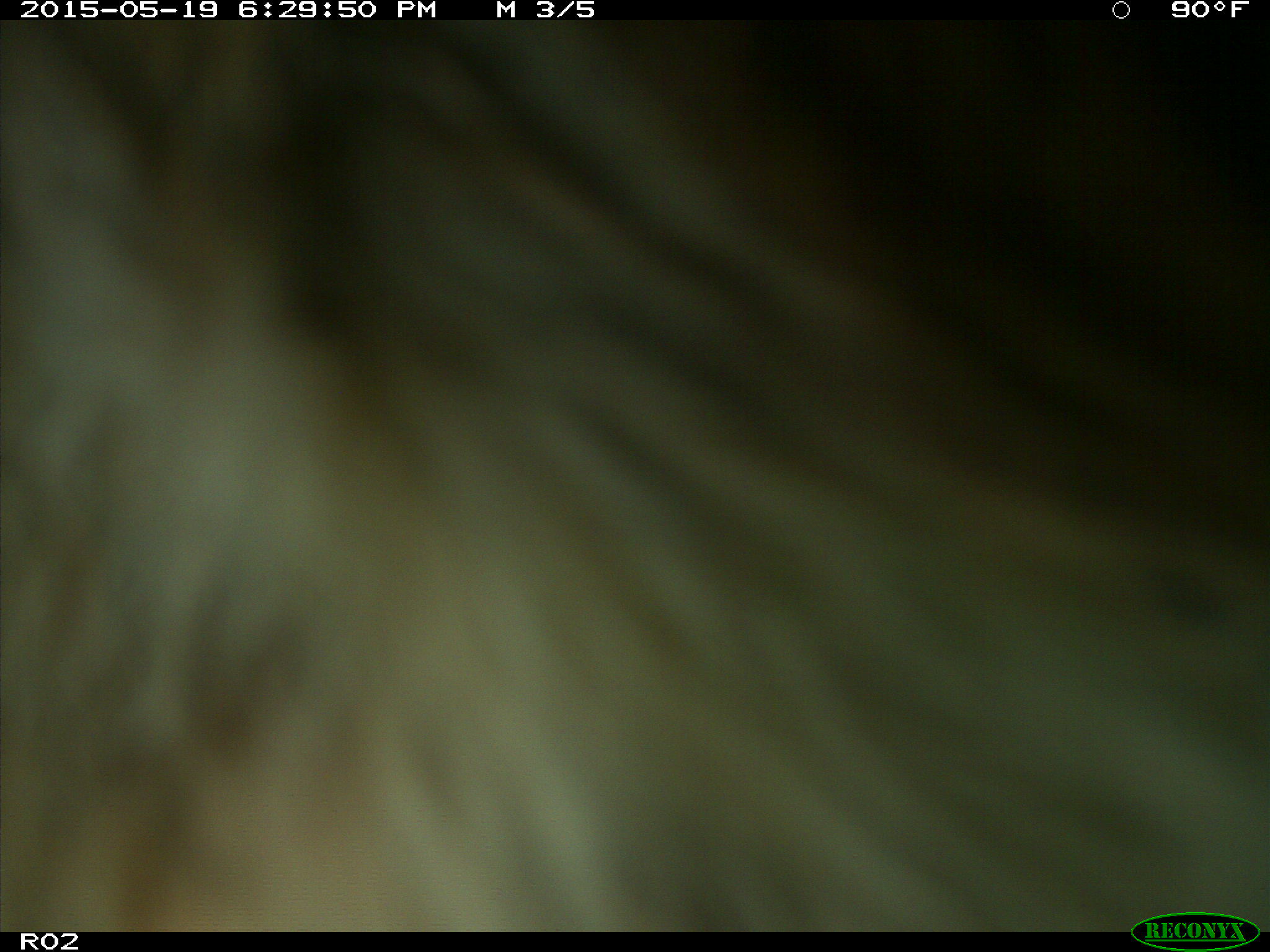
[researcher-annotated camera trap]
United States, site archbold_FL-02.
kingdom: Animalia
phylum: Chordata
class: Mammalia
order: Artiodactyla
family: Bovidae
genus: Bos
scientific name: Bos taurus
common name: domestic cow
Bos taurus (domestic cow).